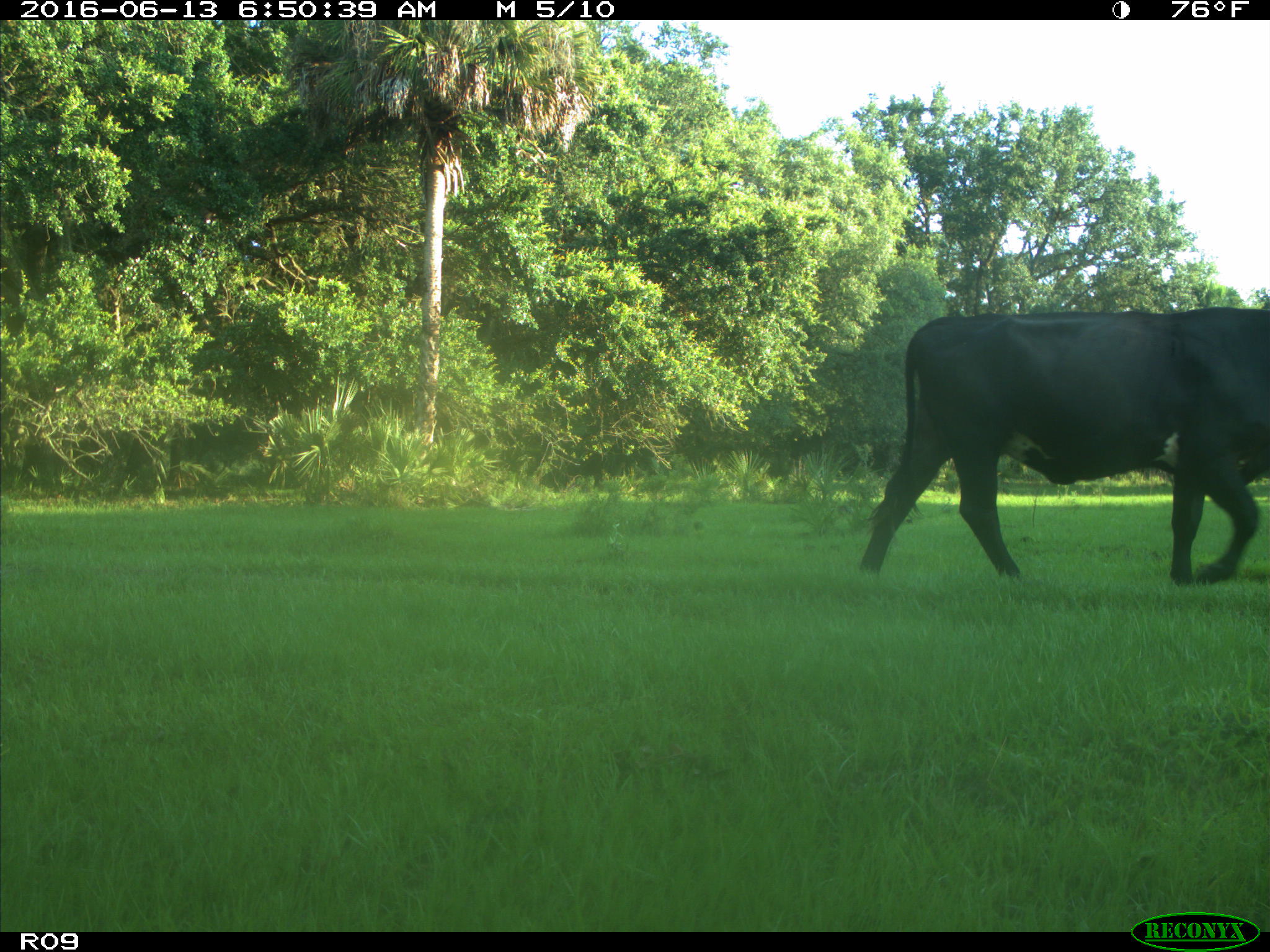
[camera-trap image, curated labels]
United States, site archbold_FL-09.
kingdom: Animalia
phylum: Chordata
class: Mammalia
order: Artiodactyla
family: Bovidae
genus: Bos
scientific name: Bos taurus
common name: domestic cow